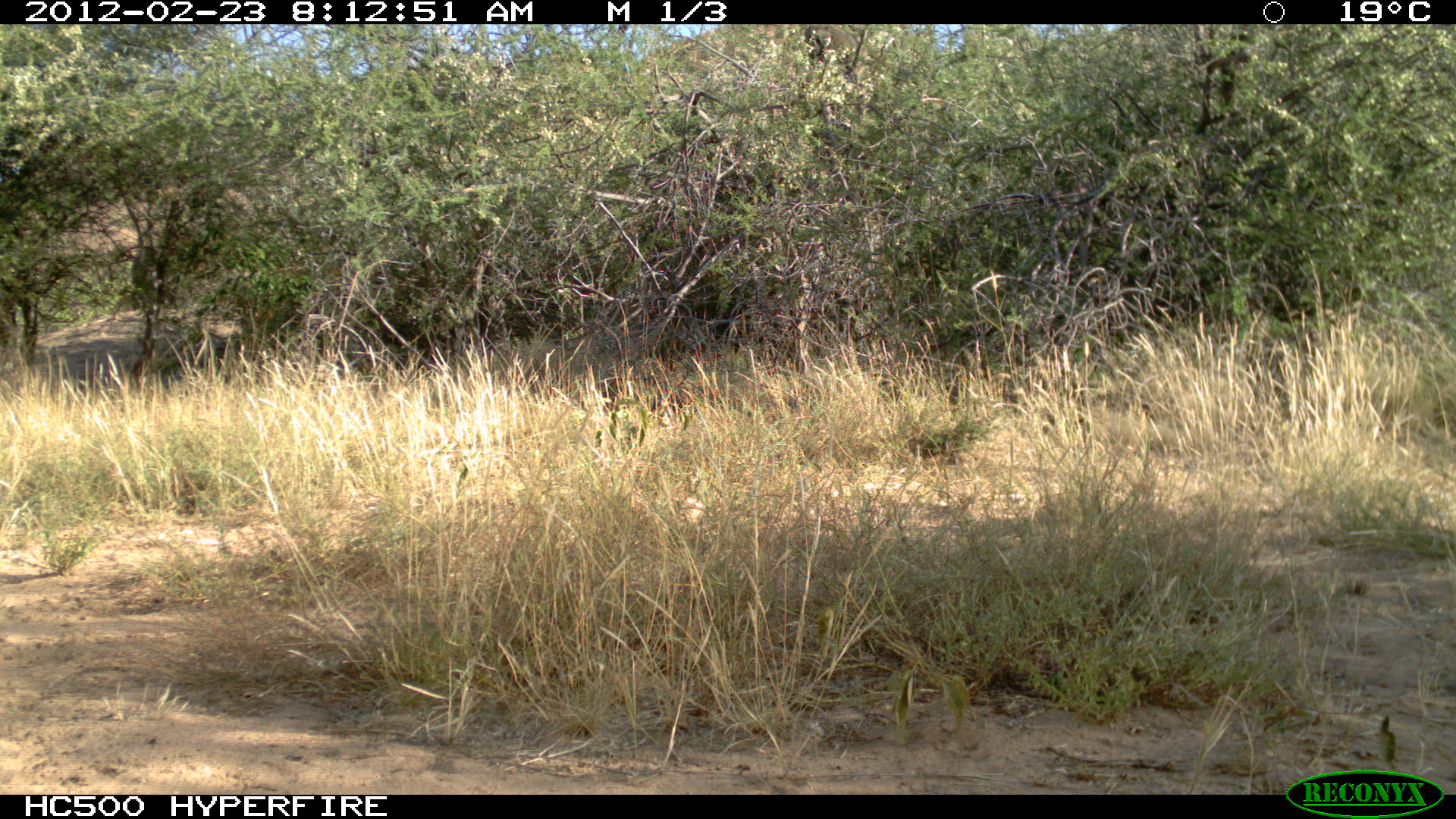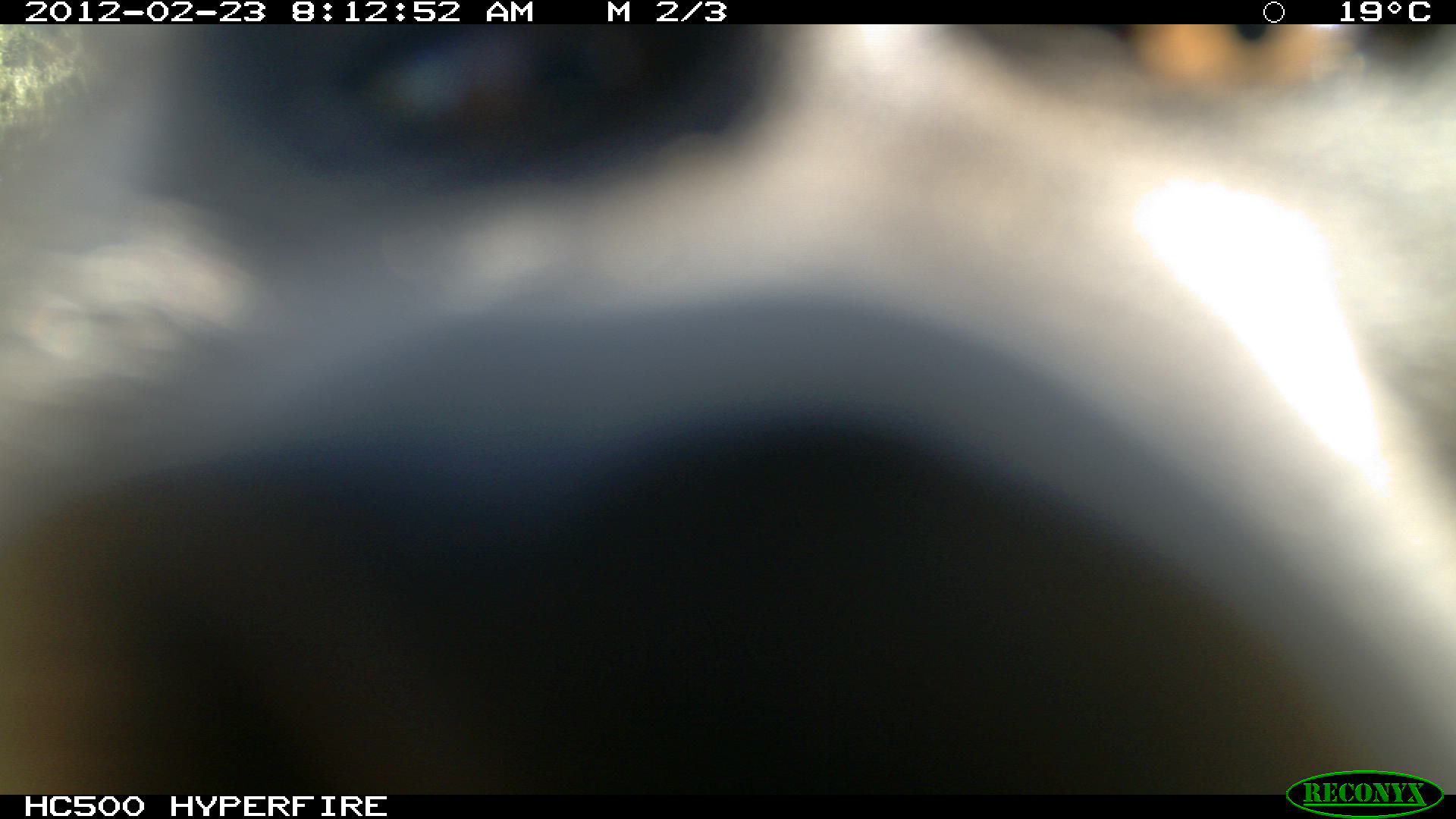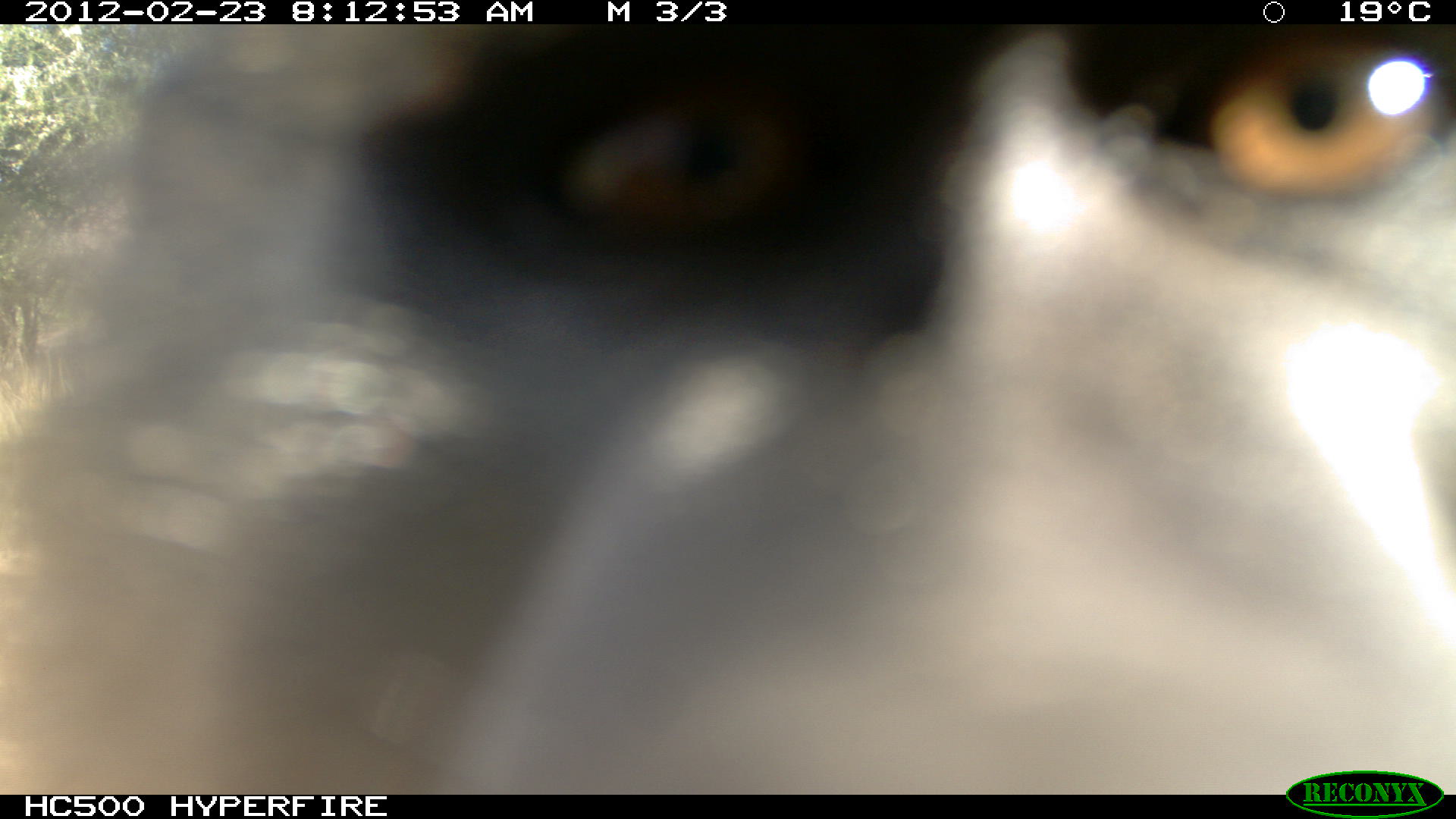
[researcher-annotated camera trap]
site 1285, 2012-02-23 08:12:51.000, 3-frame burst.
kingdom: Animalia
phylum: Chordata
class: Mammalia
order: Primates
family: Cercopithecidae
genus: Papio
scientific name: Papio anubis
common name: olive baboon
Papio anubis (olive baboon), count 1.